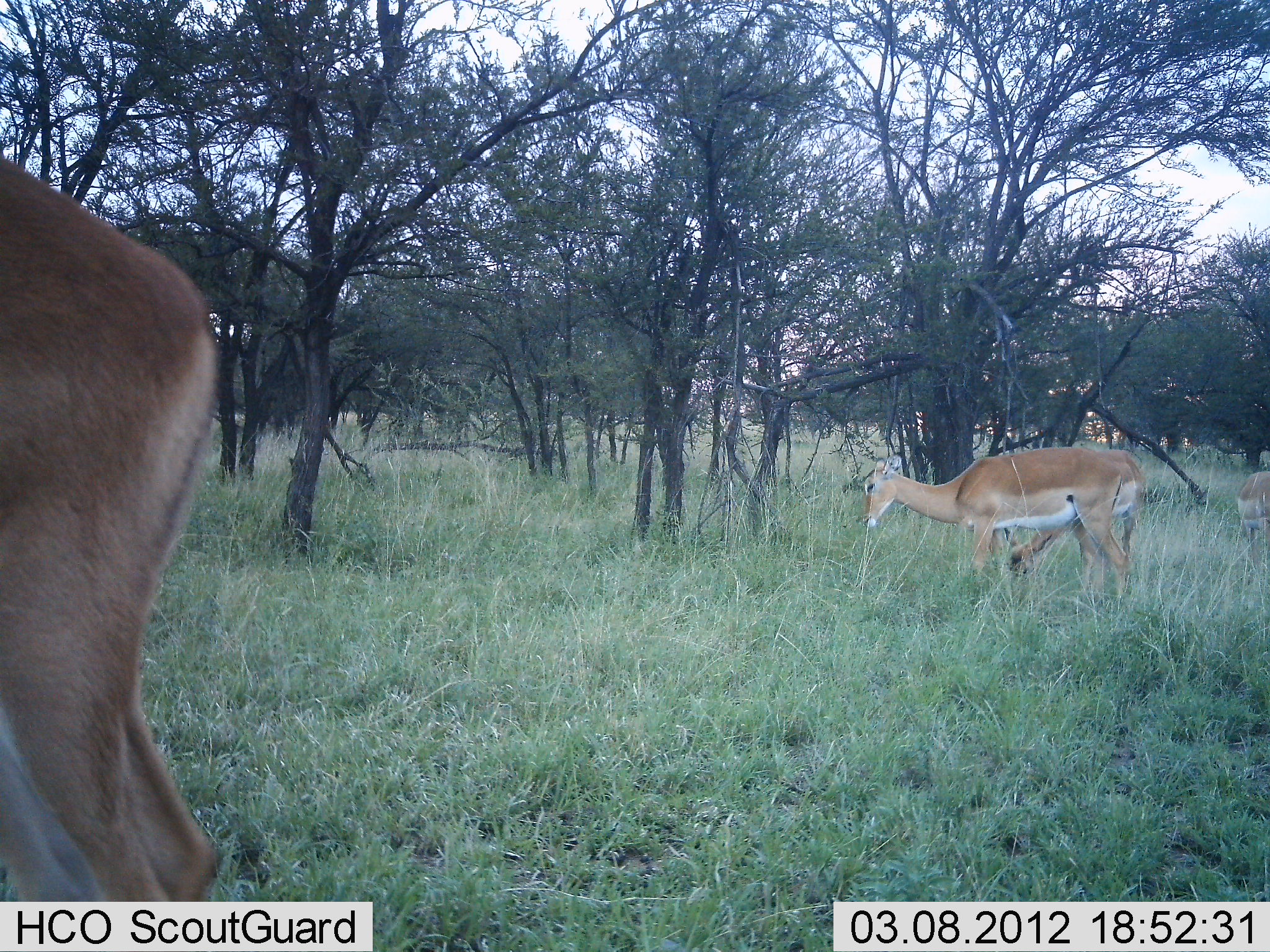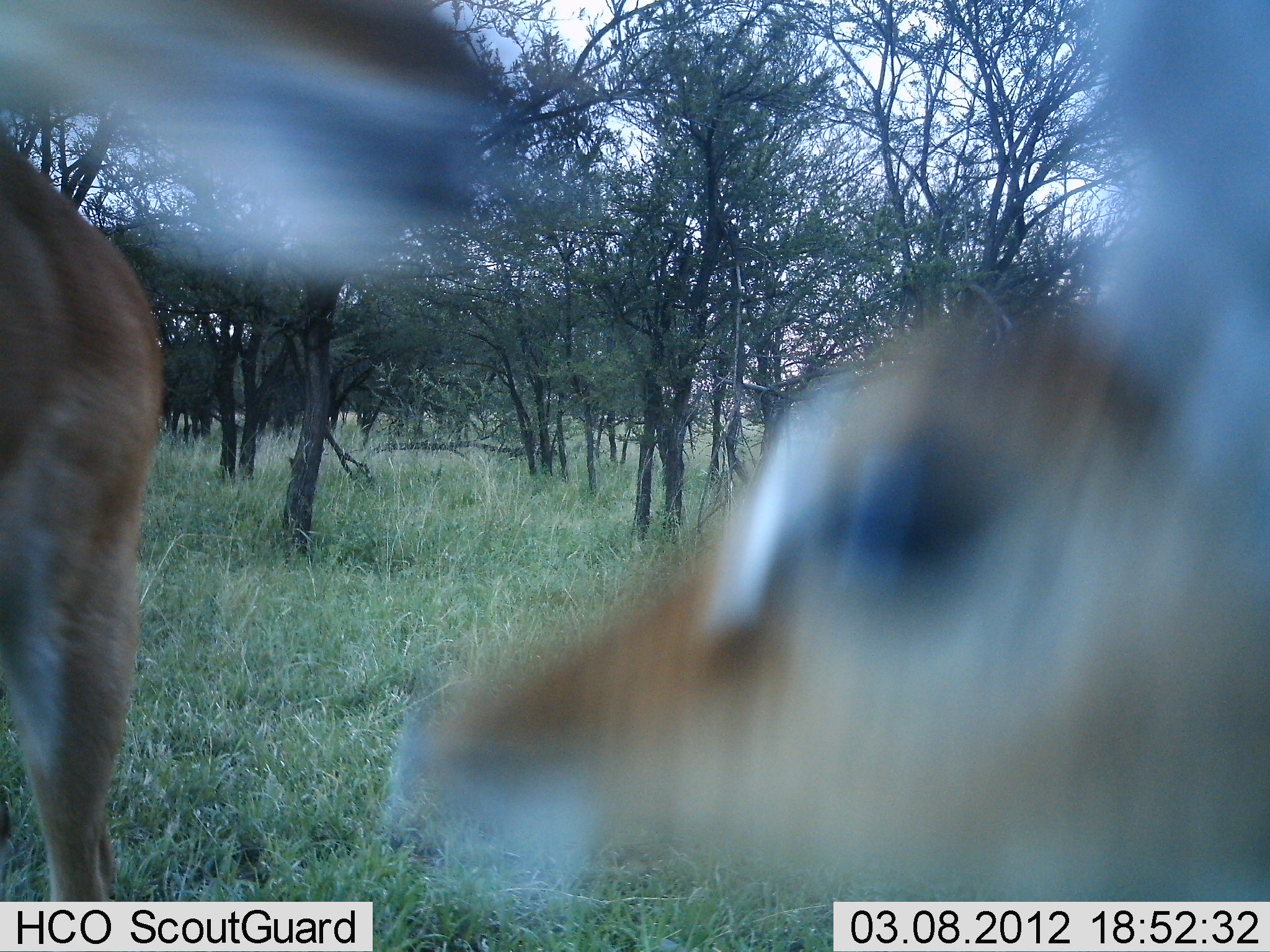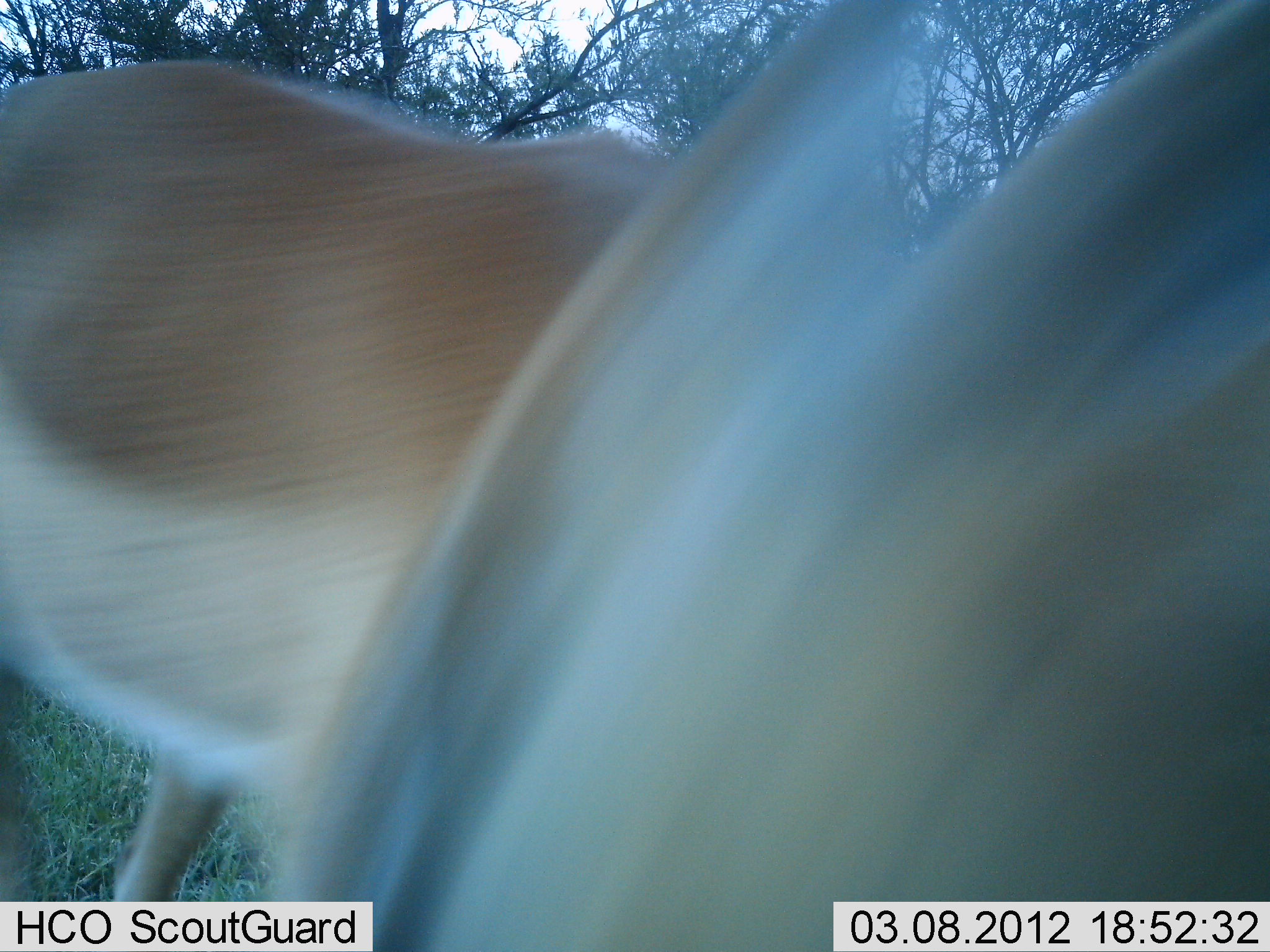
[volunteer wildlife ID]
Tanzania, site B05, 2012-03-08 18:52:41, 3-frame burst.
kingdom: Animalia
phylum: Chordata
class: Mammalia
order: Artiodactyla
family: Bovidae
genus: Aepyceros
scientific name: Aepyceros melampus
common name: impala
Impala (Aepyceros melampus), count 4. Behavior (volunteer vote fractions): standing 43%, resting 0%, moving 86%, interacting 0%. Young present (vote fraction): 14%. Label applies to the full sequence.